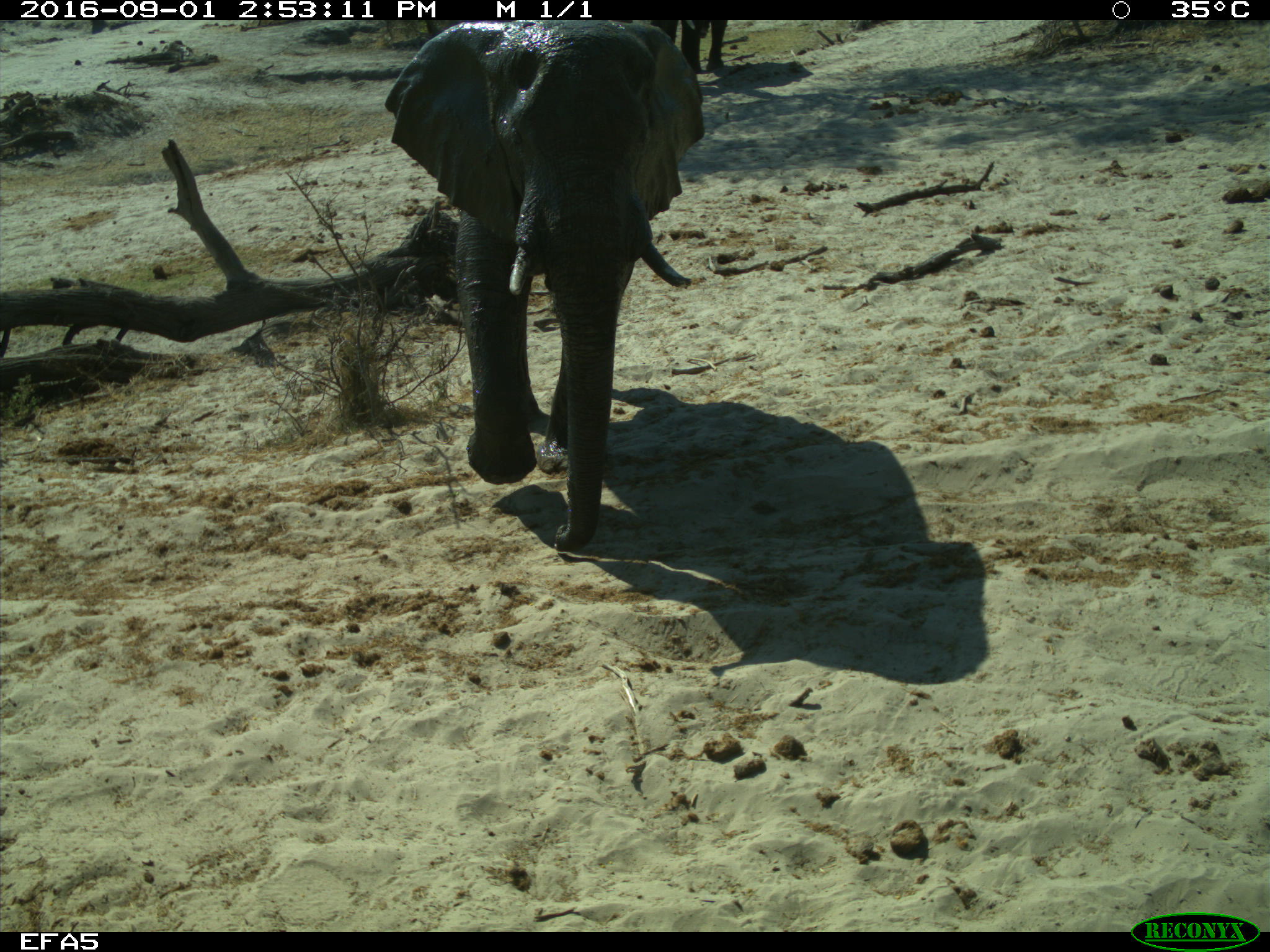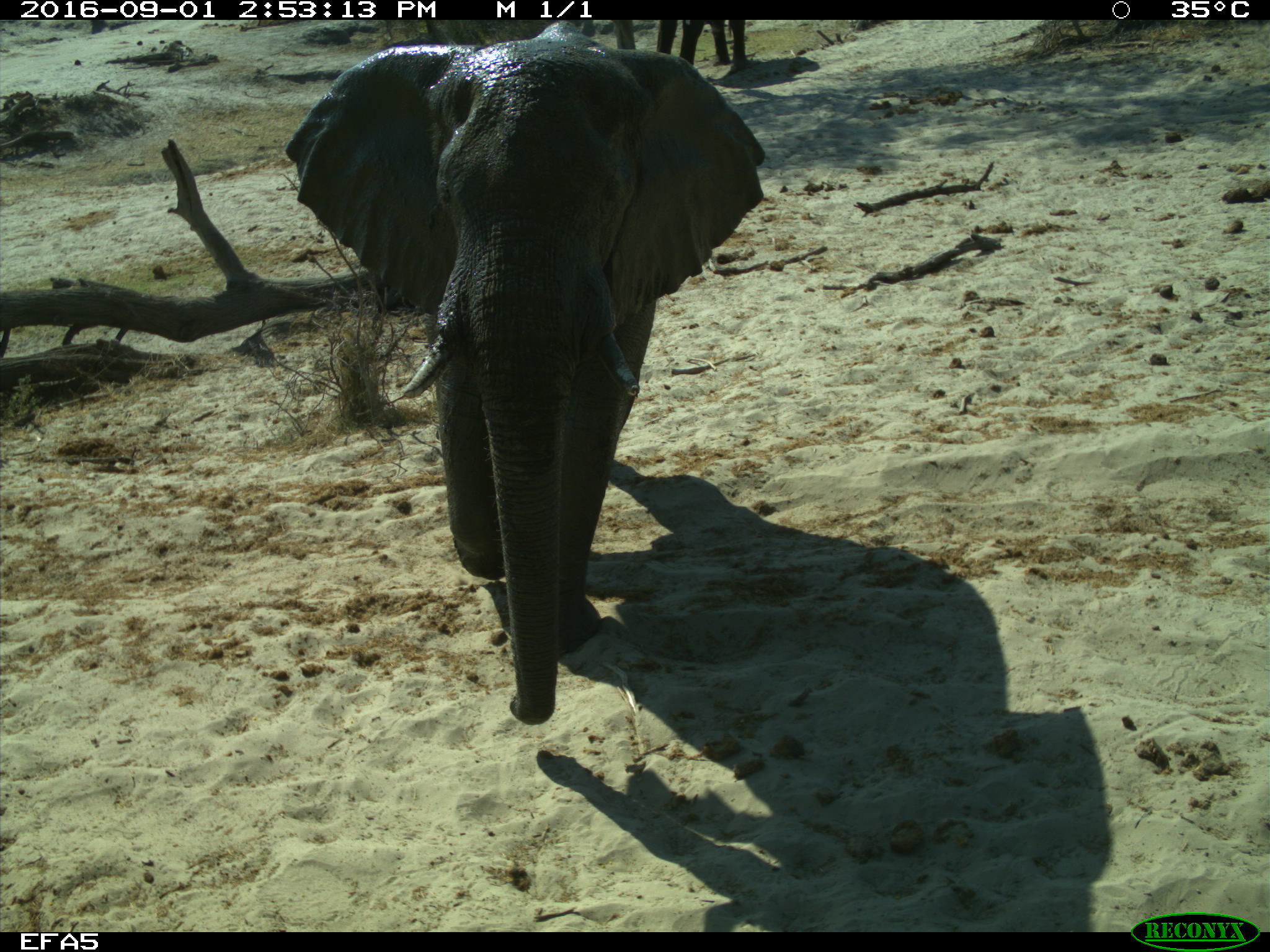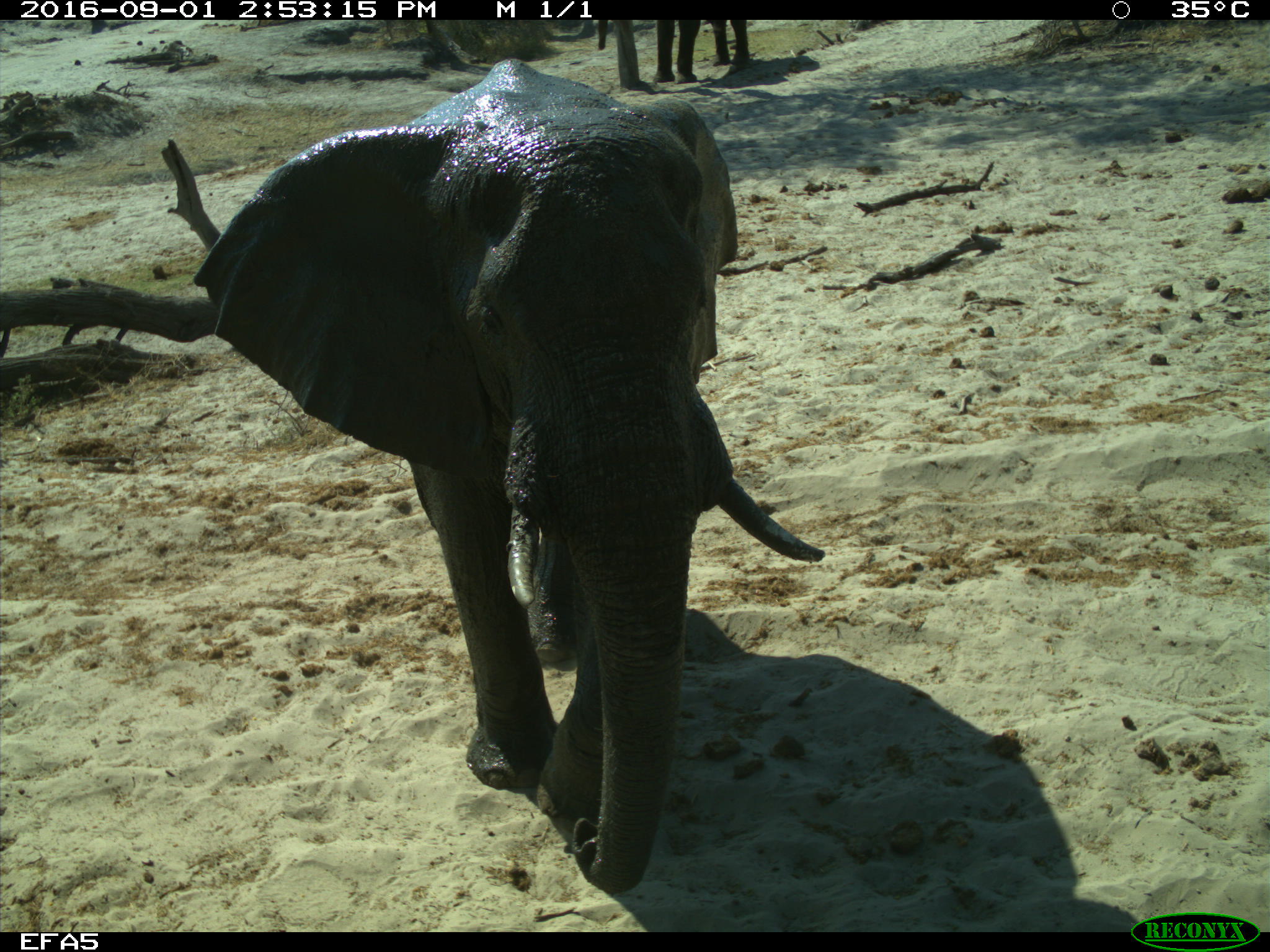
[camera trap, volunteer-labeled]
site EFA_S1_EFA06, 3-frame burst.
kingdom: Animalia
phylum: Chordata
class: Mammalia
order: Proboscidea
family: Elephantidae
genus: Loxodonta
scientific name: Loxodonta africana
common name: african bush elephant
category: elephant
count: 2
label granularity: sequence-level